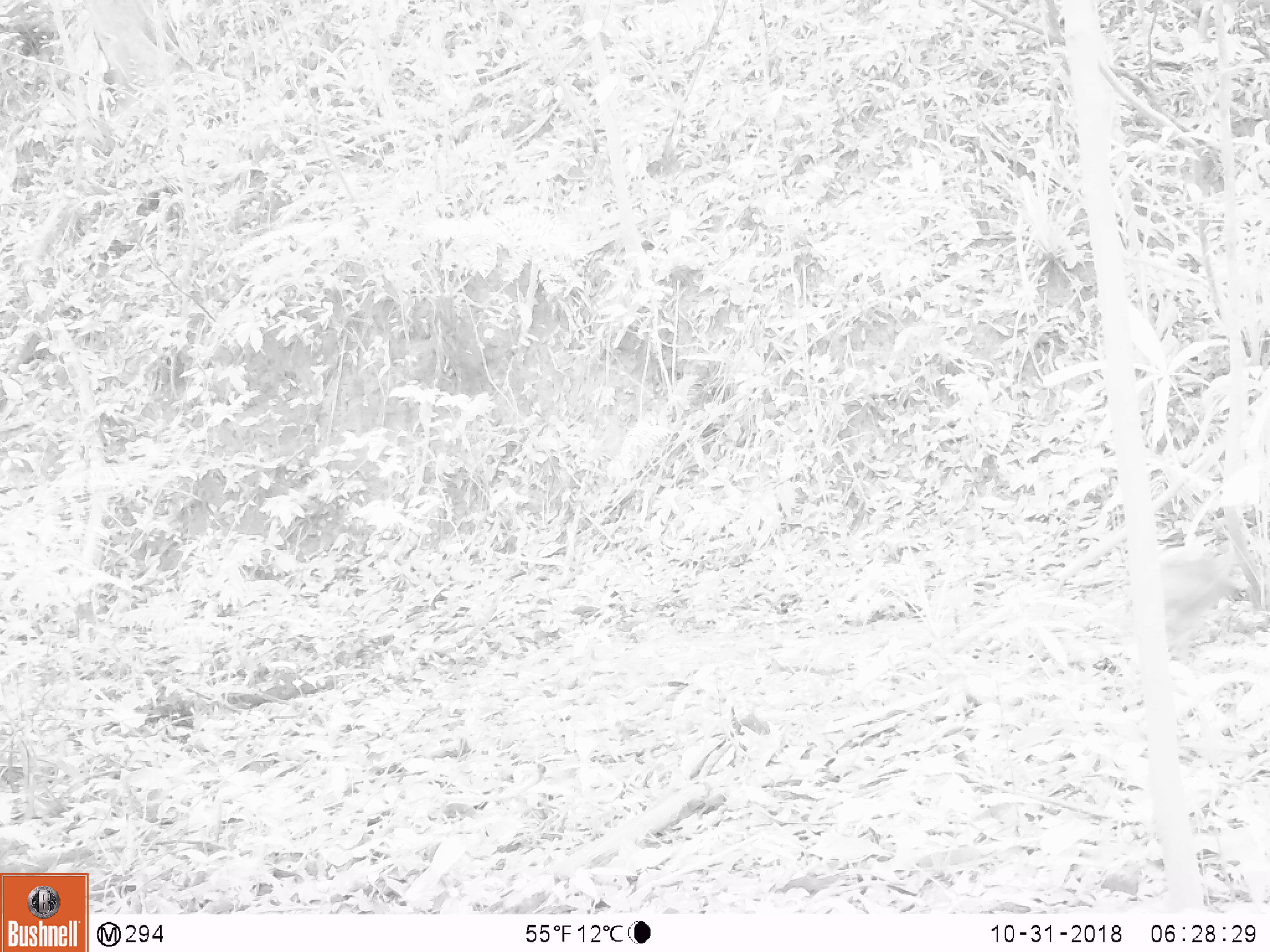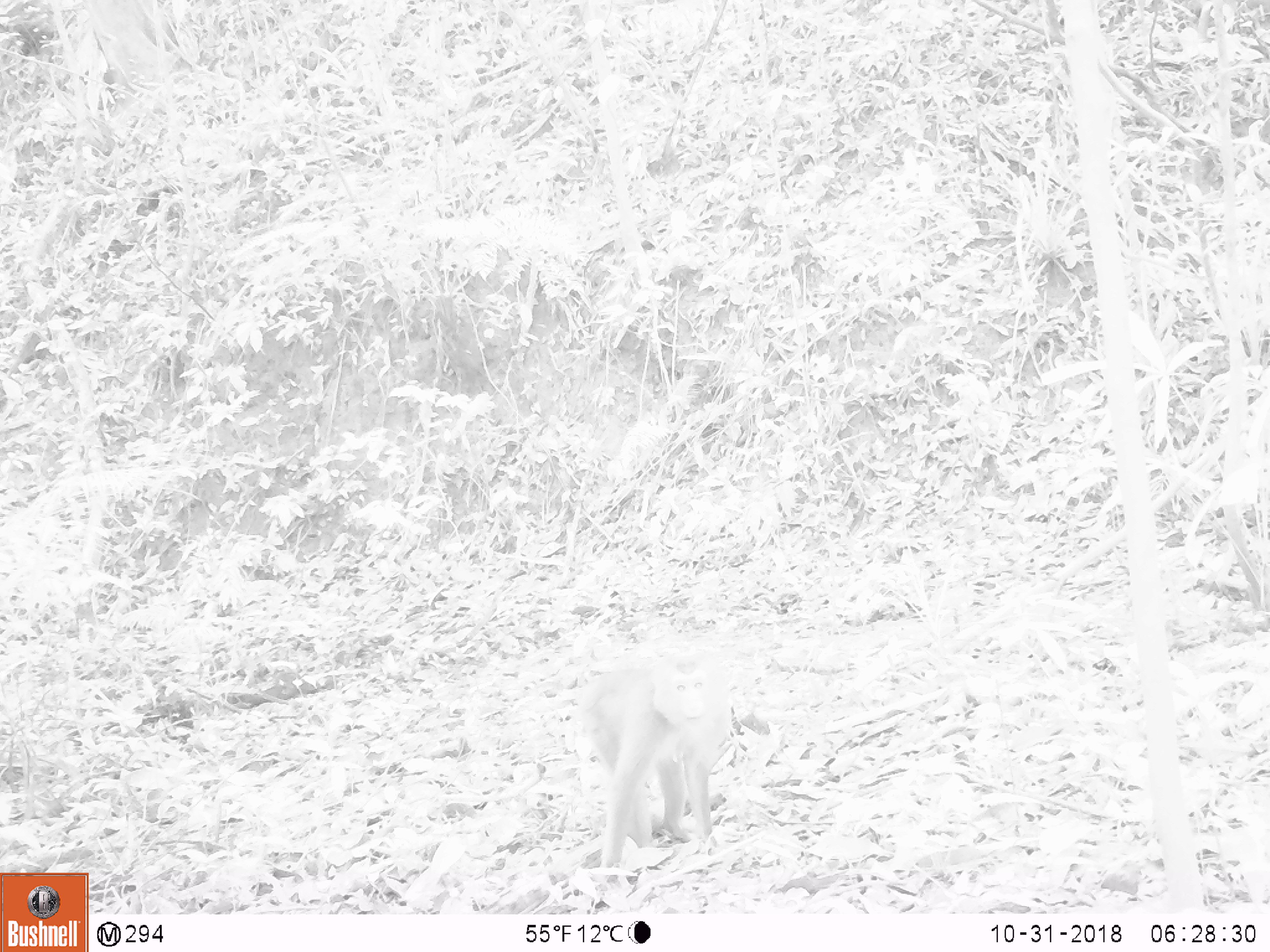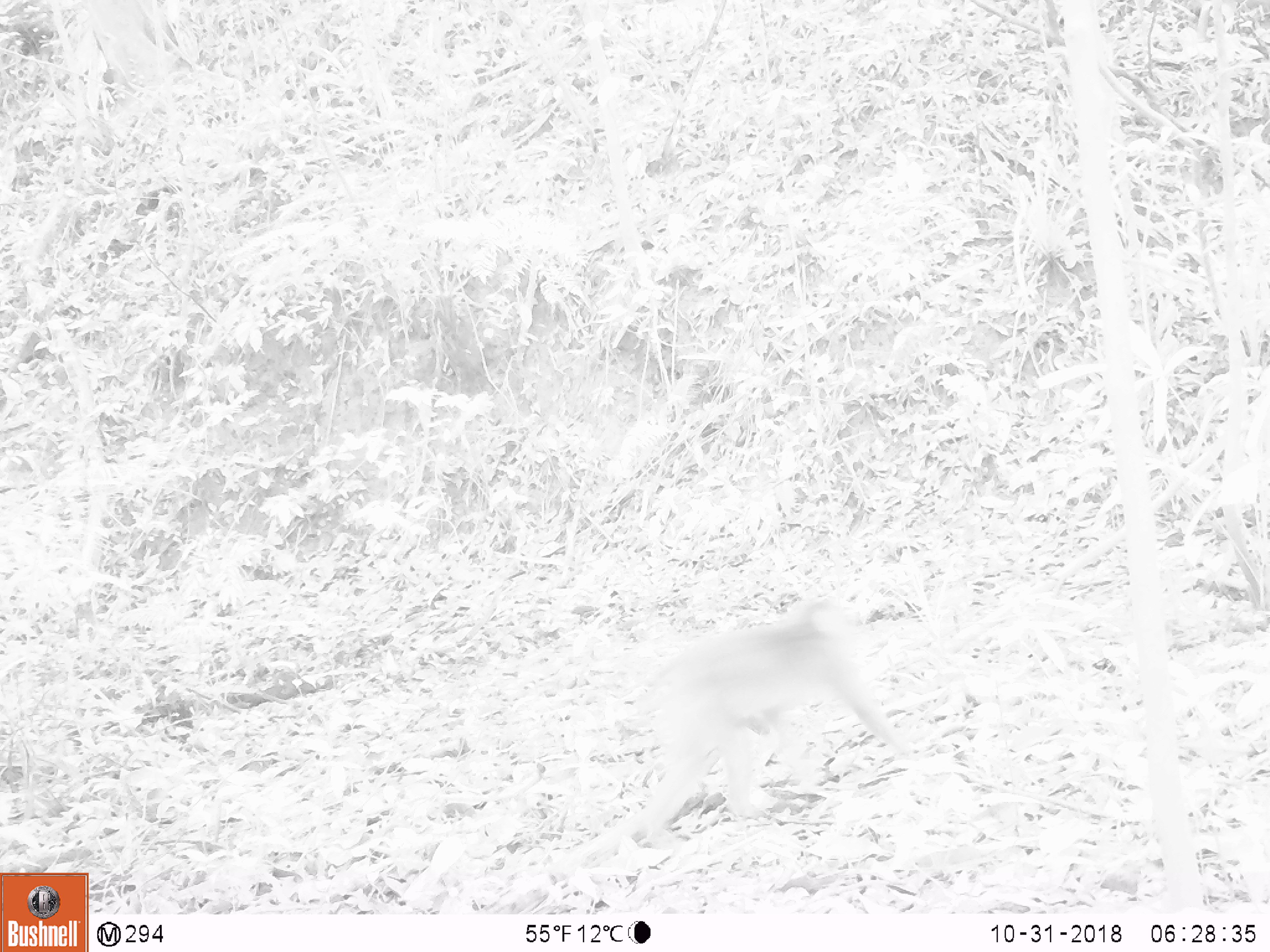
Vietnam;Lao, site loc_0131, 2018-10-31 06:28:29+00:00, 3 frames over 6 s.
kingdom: Animalia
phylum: Chordata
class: Mammalia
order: Primates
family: Cercopithecidae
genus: Macaca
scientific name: Macaca nemestrina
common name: pig-tailed macaque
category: pig tailed macaque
Pig tailed macaque (pig-tailed macaque) (Macaca nemestrina). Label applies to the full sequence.